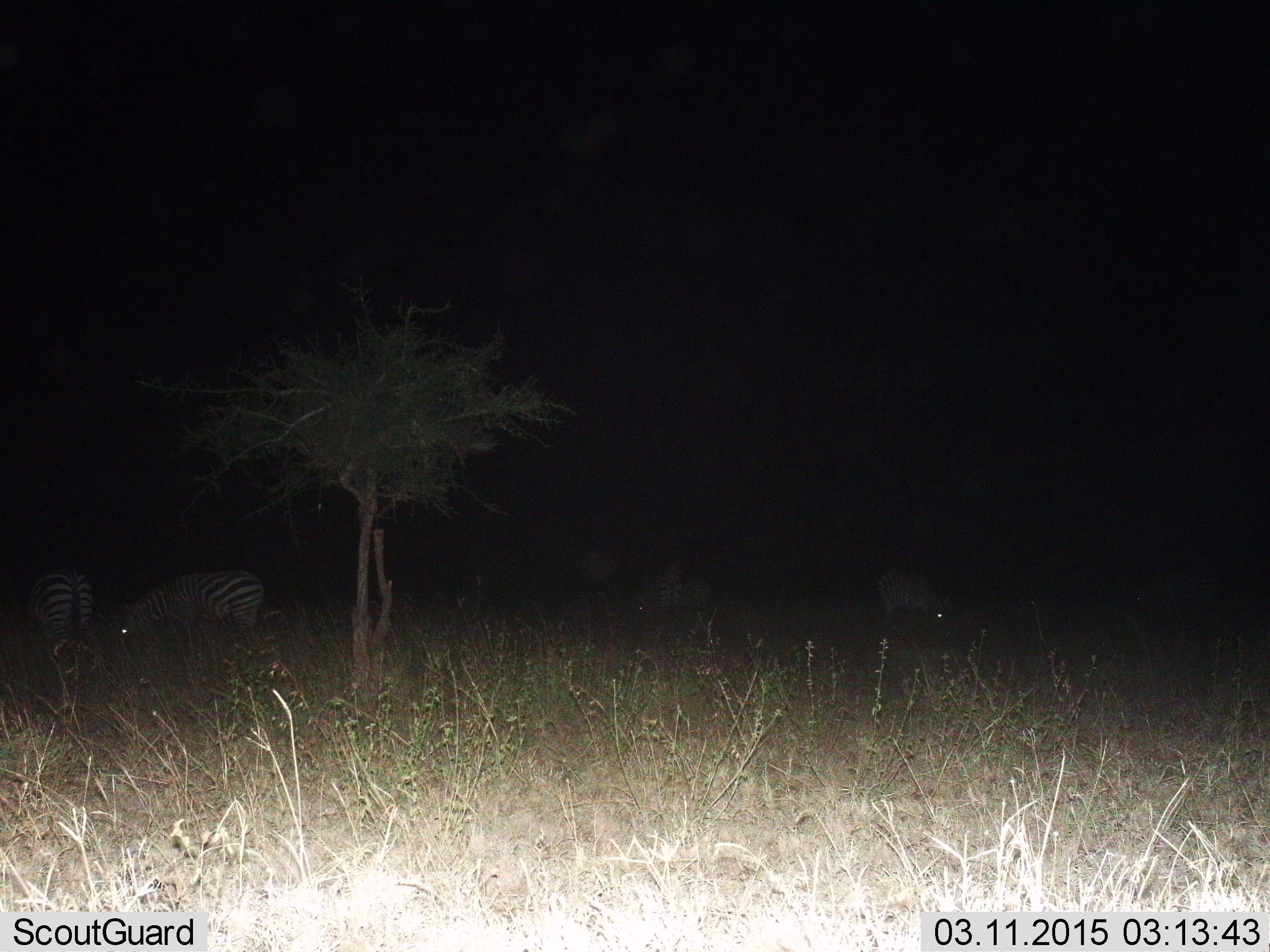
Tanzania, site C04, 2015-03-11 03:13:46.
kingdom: Animalia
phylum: Chordata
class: Mammalia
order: Perissodactyla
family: Equidae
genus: Equus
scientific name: Equus quagga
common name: plains zebra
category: zebra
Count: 4.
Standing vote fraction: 40%.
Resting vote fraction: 0%.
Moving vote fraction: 10%.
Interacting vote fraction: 0%.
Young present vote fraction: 0%.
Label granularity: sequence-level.